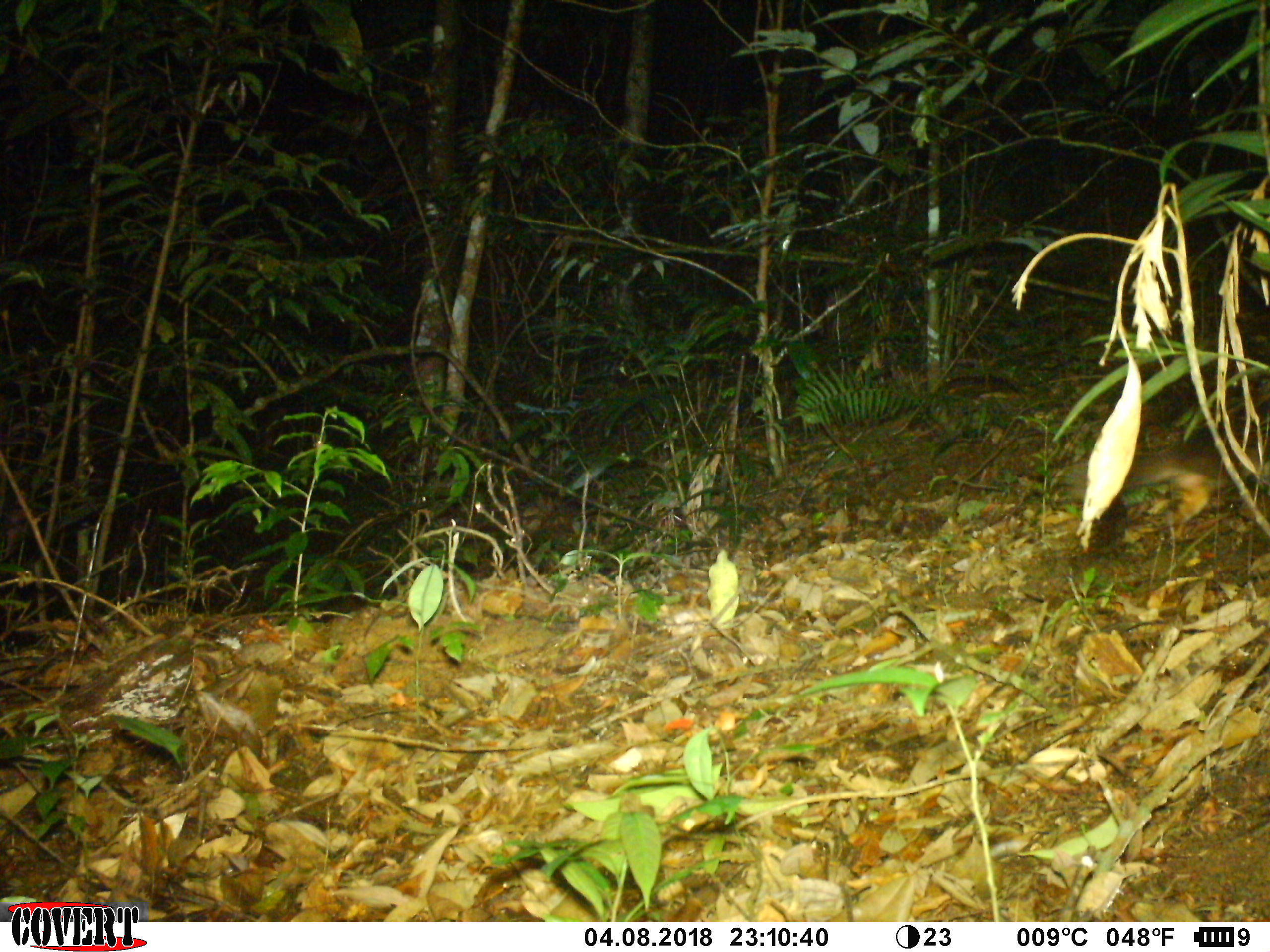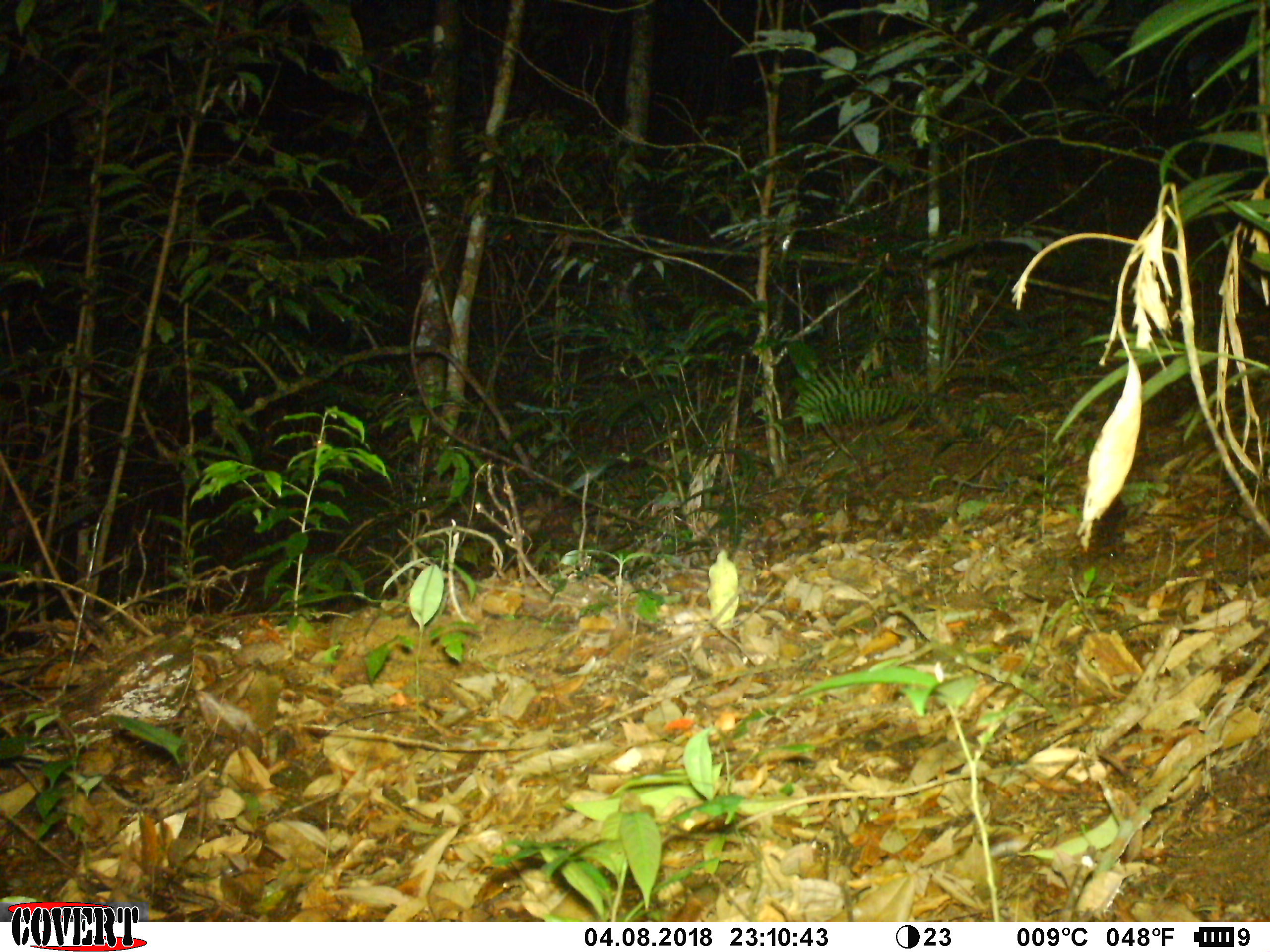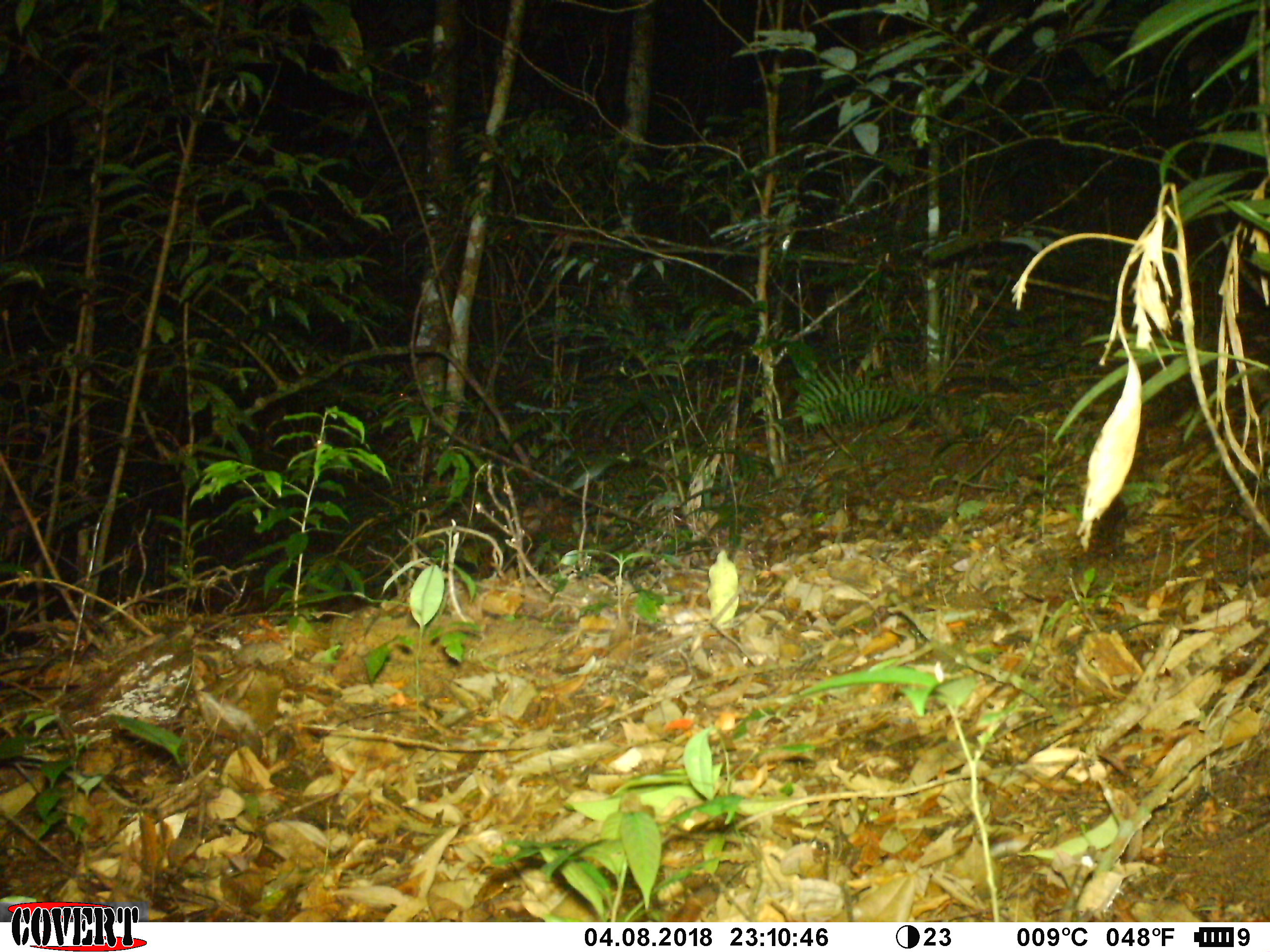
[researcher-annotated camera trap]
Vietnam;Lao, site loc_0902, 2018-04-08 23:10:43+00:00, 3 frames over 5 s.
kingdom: Animalia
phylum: Chordata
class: Mammalia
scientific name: Mammalia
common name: mammal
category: unidentified small mammal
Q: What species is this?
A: Unidentified small mammal (mammal) (Mammalia).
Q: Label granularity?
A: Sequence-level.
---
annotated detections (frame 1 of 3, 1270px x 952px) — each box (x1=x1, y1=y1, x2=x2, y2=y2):
unidentified small mammal: (x1=1065, y1=429, x2=1270, y2=541)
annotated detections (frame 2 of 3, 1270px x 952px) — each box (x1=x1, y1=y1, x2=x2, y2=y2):
unidentified small mammal: (x1=939, y1=372, x2=1020, y2=405)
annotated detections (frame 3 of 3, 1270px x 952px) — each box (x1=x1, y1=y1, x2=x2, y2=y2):
unidentified small mammal: (x1=941, y1=374, x2=1019, y2=404)